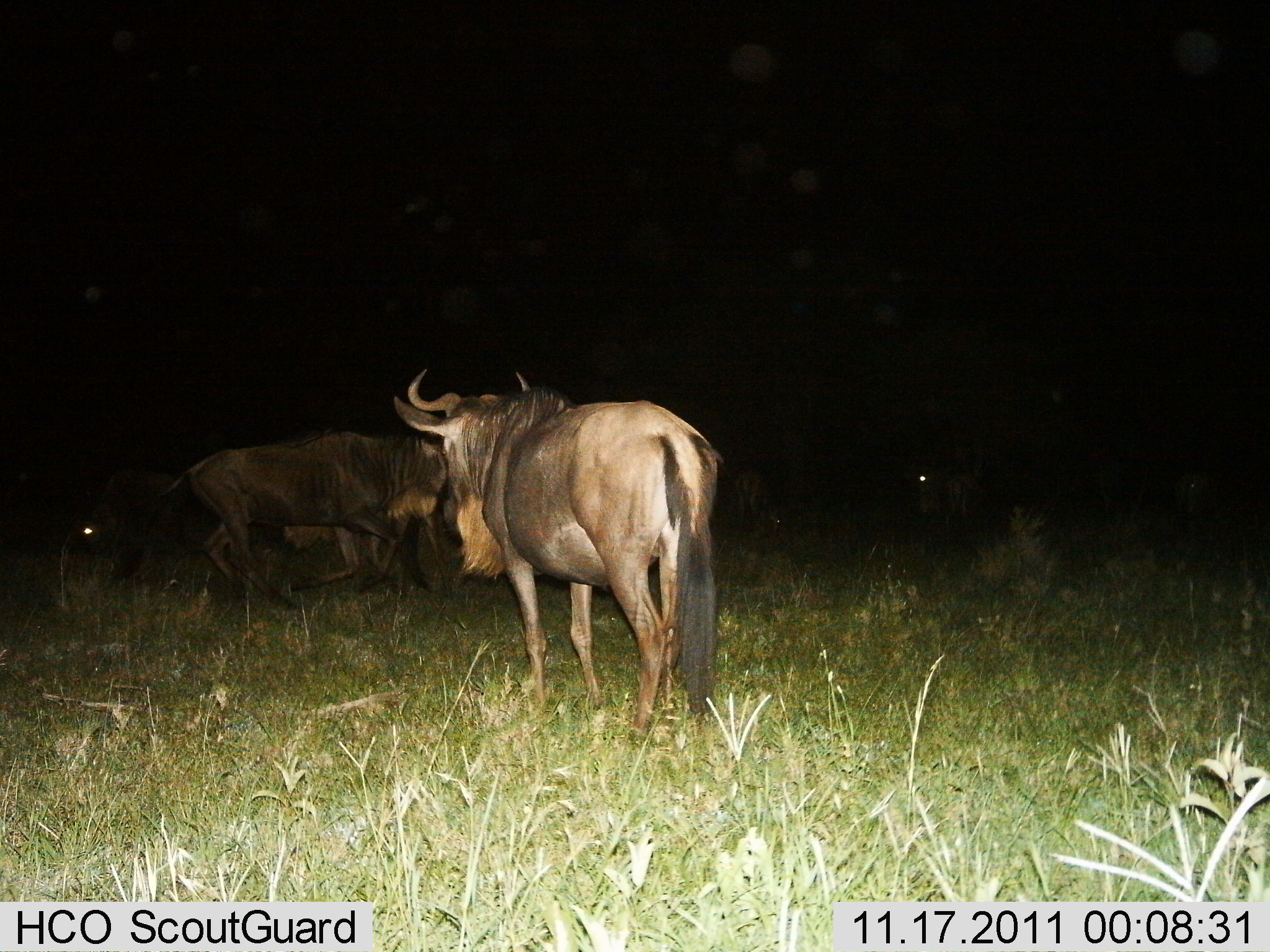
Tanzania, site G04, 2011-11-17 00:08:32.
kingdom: Animalia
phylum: Chordata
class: Mammalia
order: Artiodactyla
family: Bovidae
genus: Connochaetes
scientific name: Connochaetes taurinus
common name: blue wildebeest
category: wildebeest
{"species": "wildebeest (blue wildebeest) (Connochaetes taurinus)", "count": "4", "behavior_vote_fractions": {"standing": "71%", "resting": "14%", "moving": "50%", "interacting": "7%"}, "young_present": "0%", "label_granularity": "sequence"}